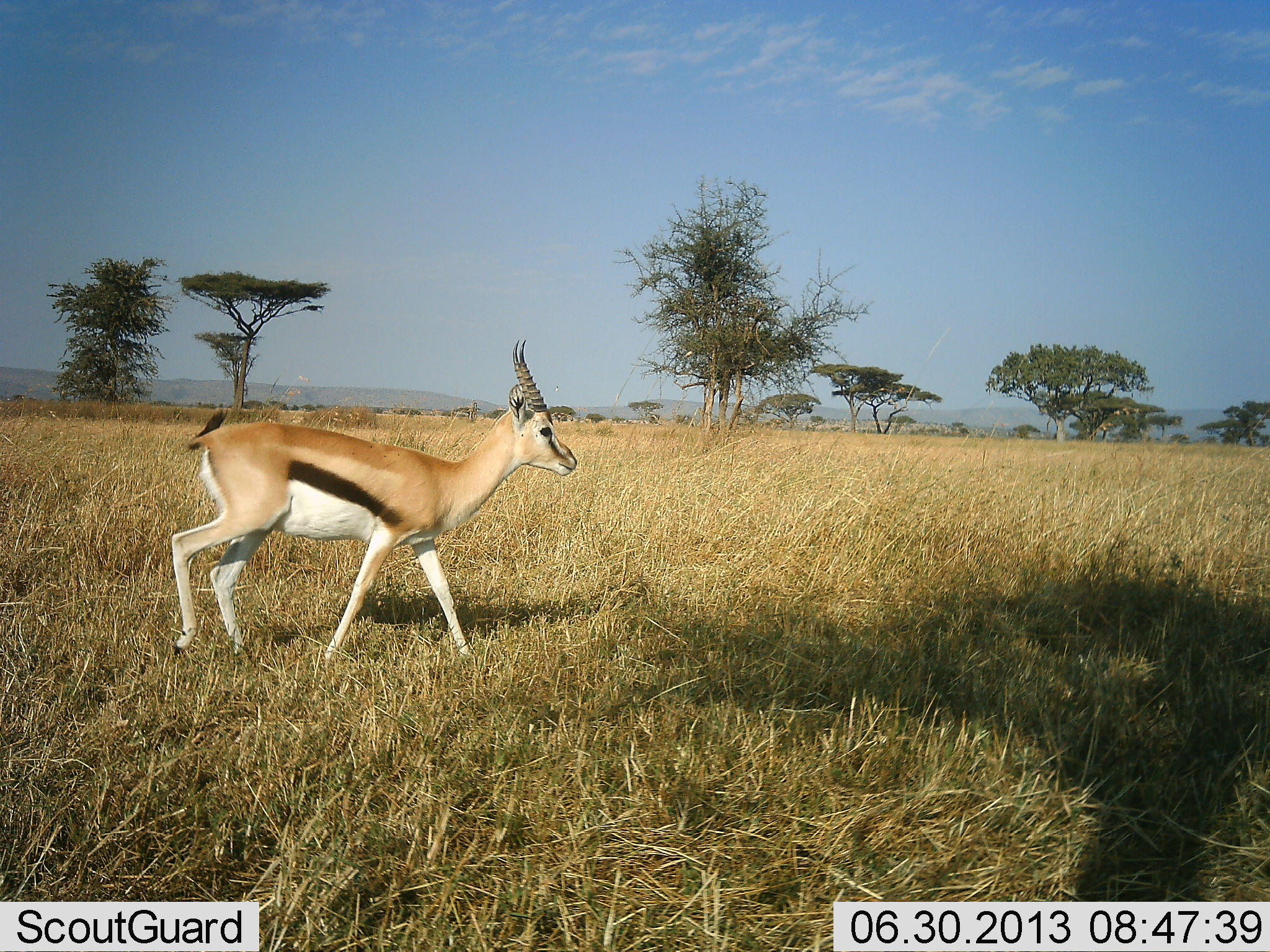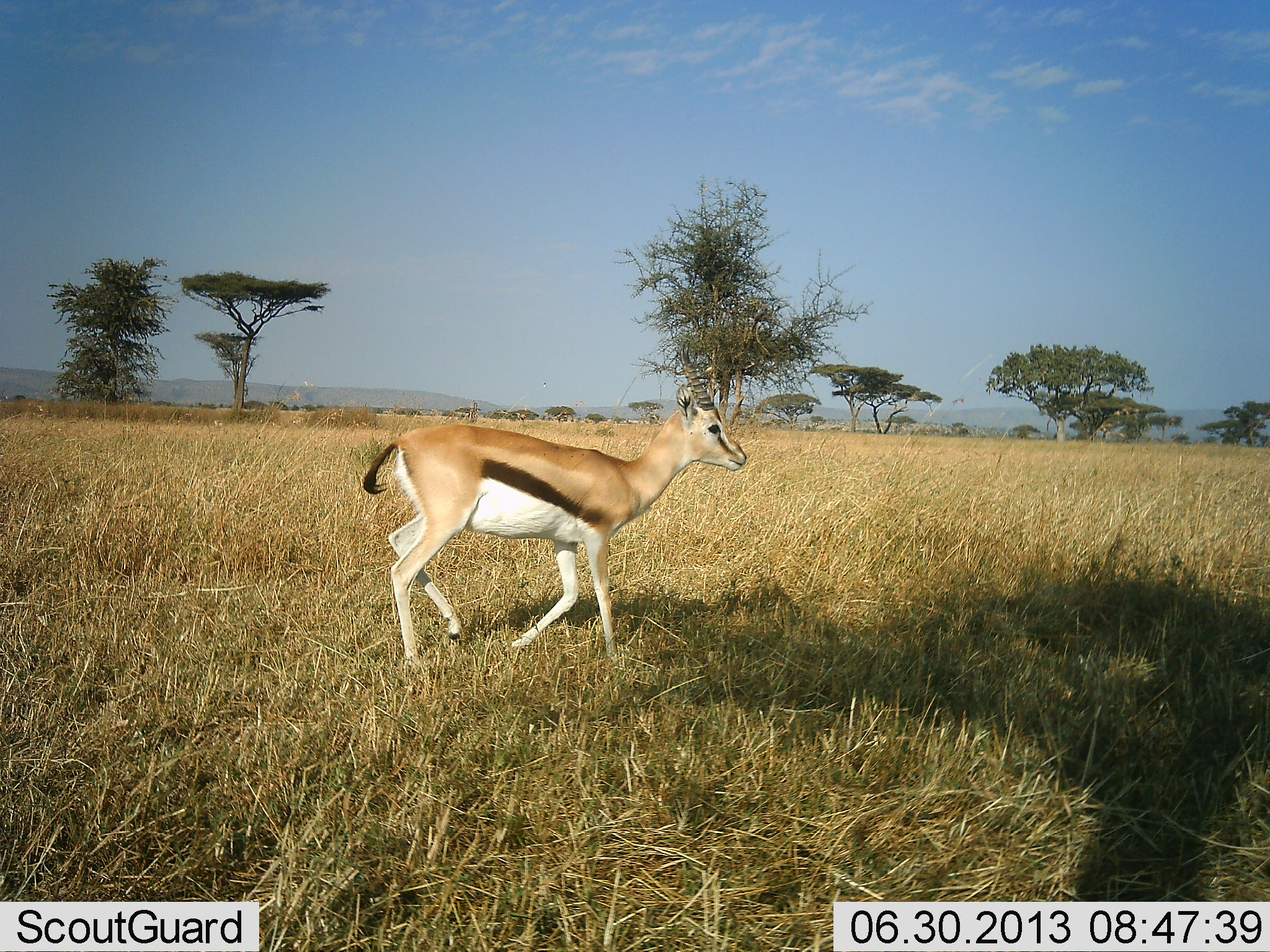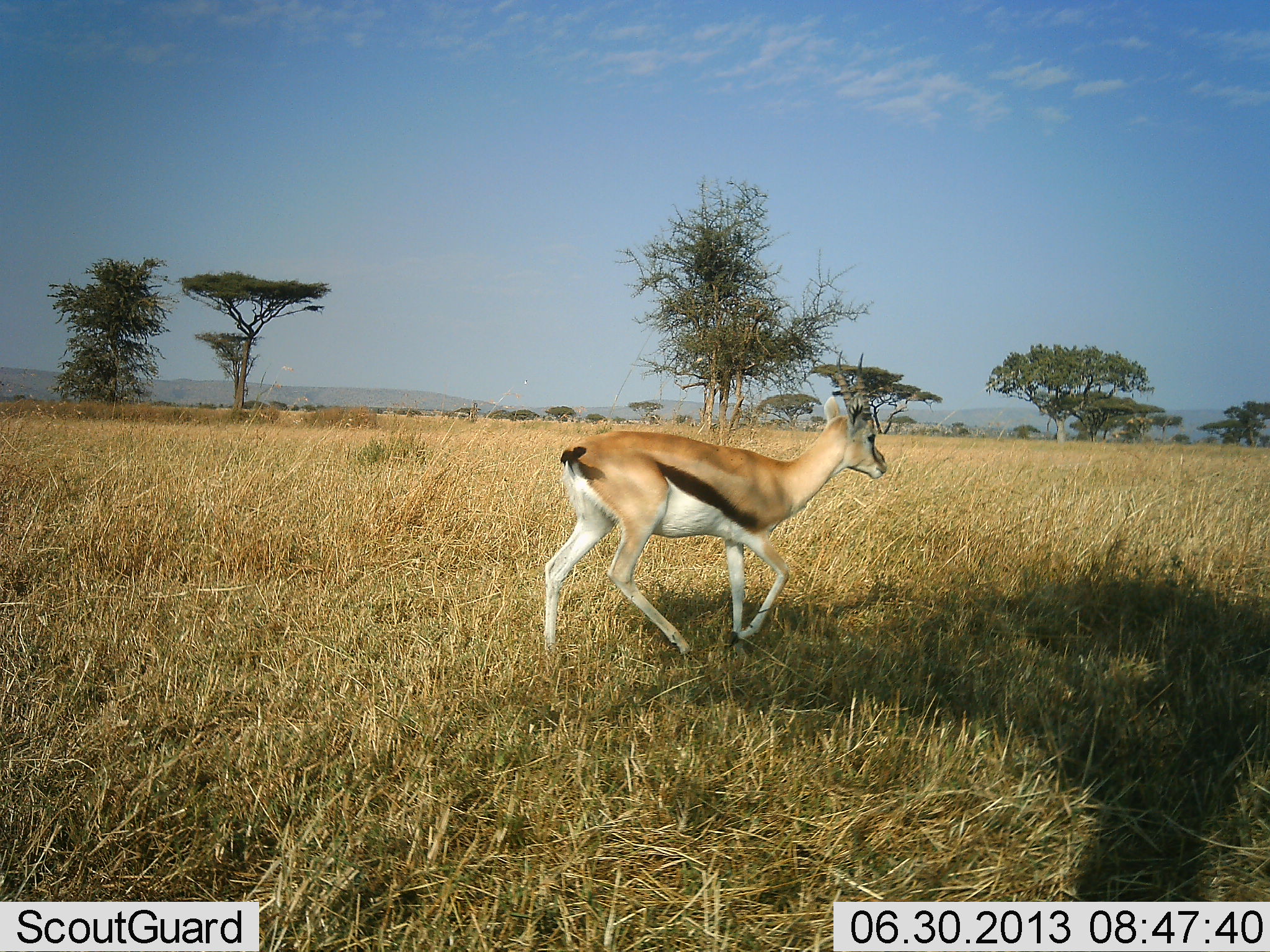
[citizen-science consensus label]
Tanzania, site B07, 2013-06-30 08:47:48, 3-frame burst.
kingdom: Animalia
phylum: Chordata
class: Mammalia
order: Artiodactyla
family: Bovidae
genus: Eudorcas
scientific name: Eudorcas thomsonii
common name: thomson's gazelle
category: gazellethomsons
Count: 1.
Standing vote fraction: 8%.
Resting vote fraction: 0%.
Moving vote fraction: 96%.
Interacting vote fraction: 0%.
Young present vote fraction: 0%.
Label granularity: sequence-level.